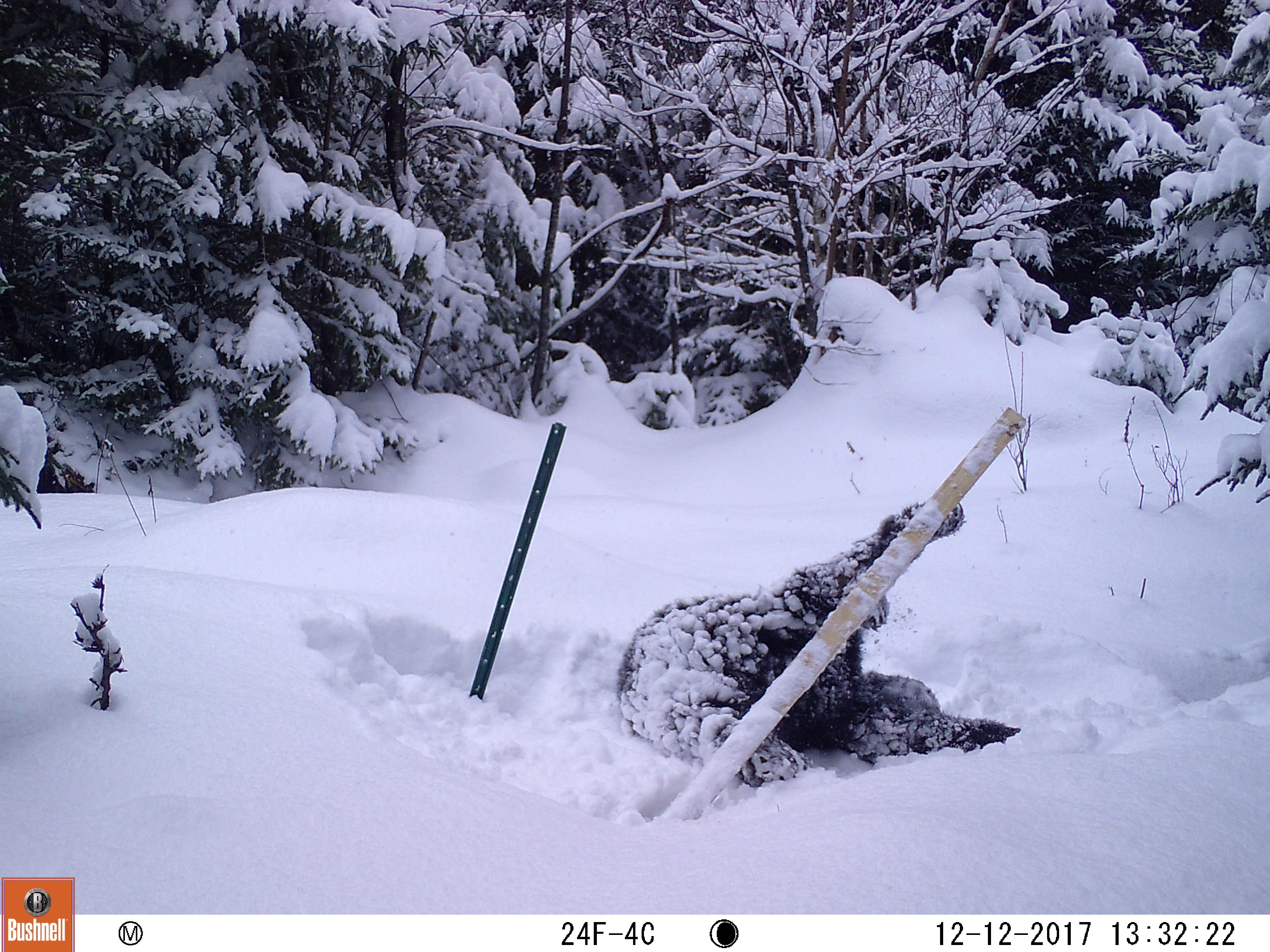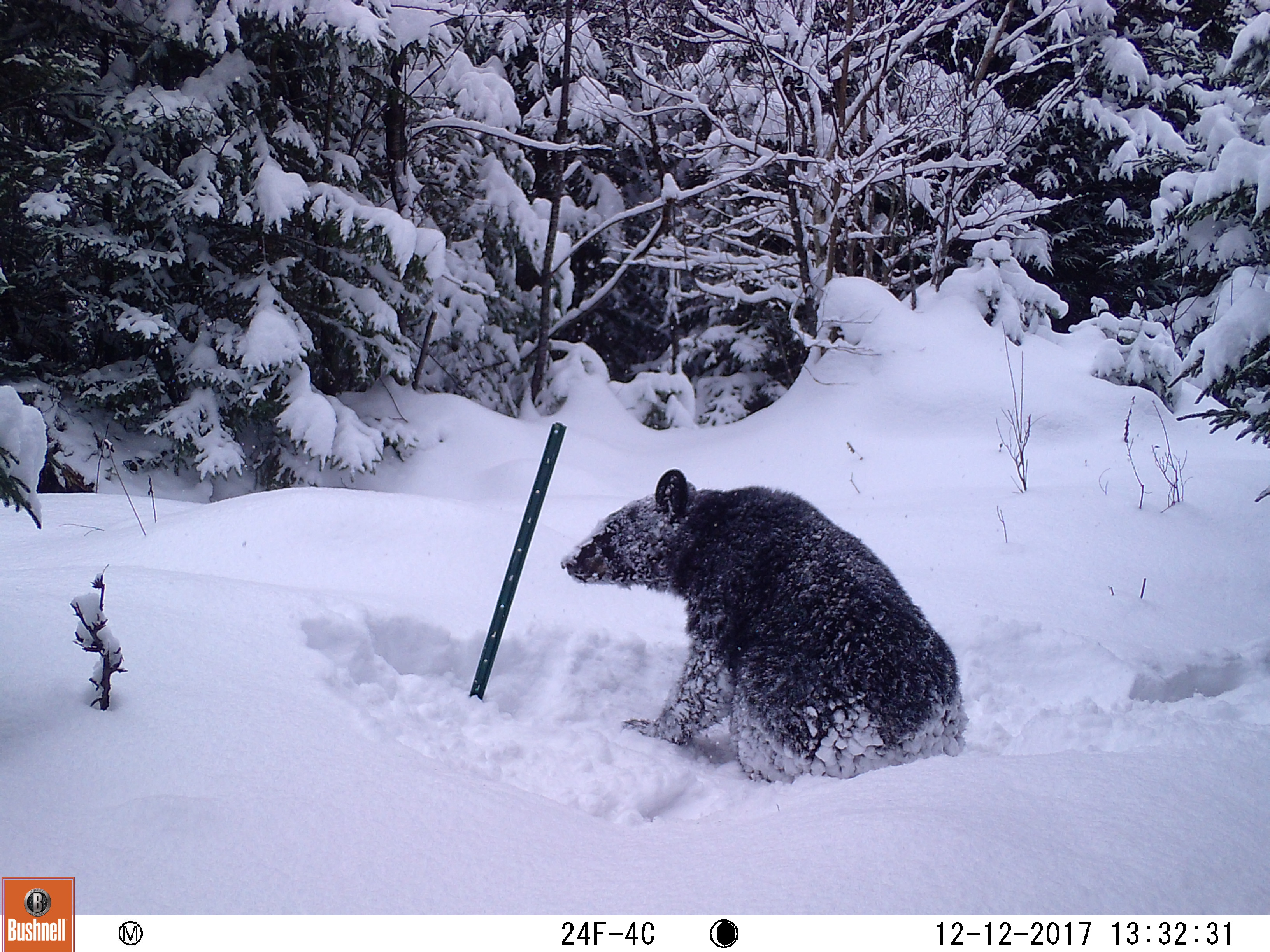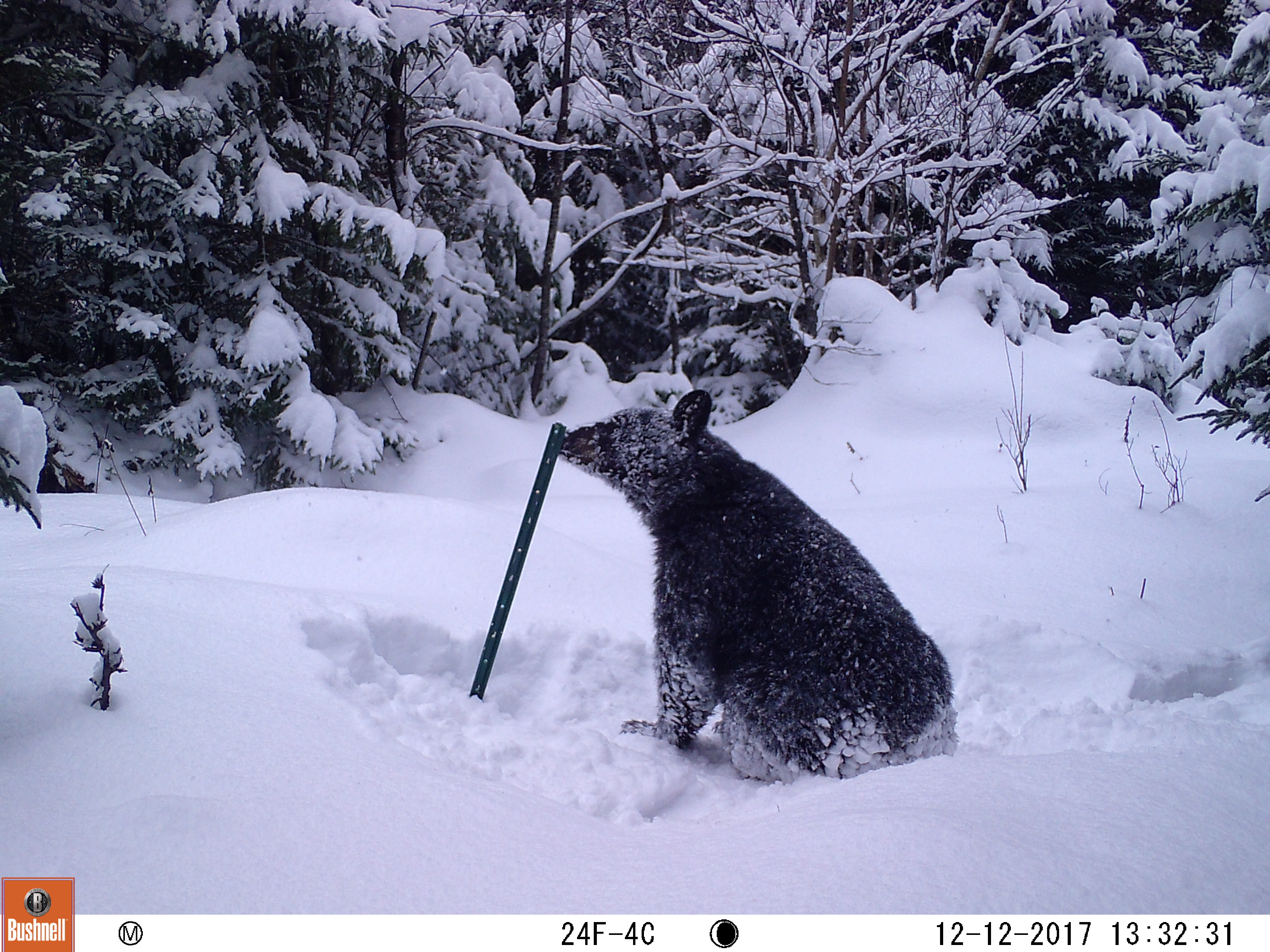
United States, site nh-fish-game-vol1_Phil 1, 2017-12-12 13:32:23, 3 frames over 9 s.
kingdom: Animalia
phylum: Chordata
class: Mammalia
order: Carnivora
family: Ursidae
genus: Ursus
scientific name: Ursus americanus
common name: black bear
Black bear (Ursus americanus).